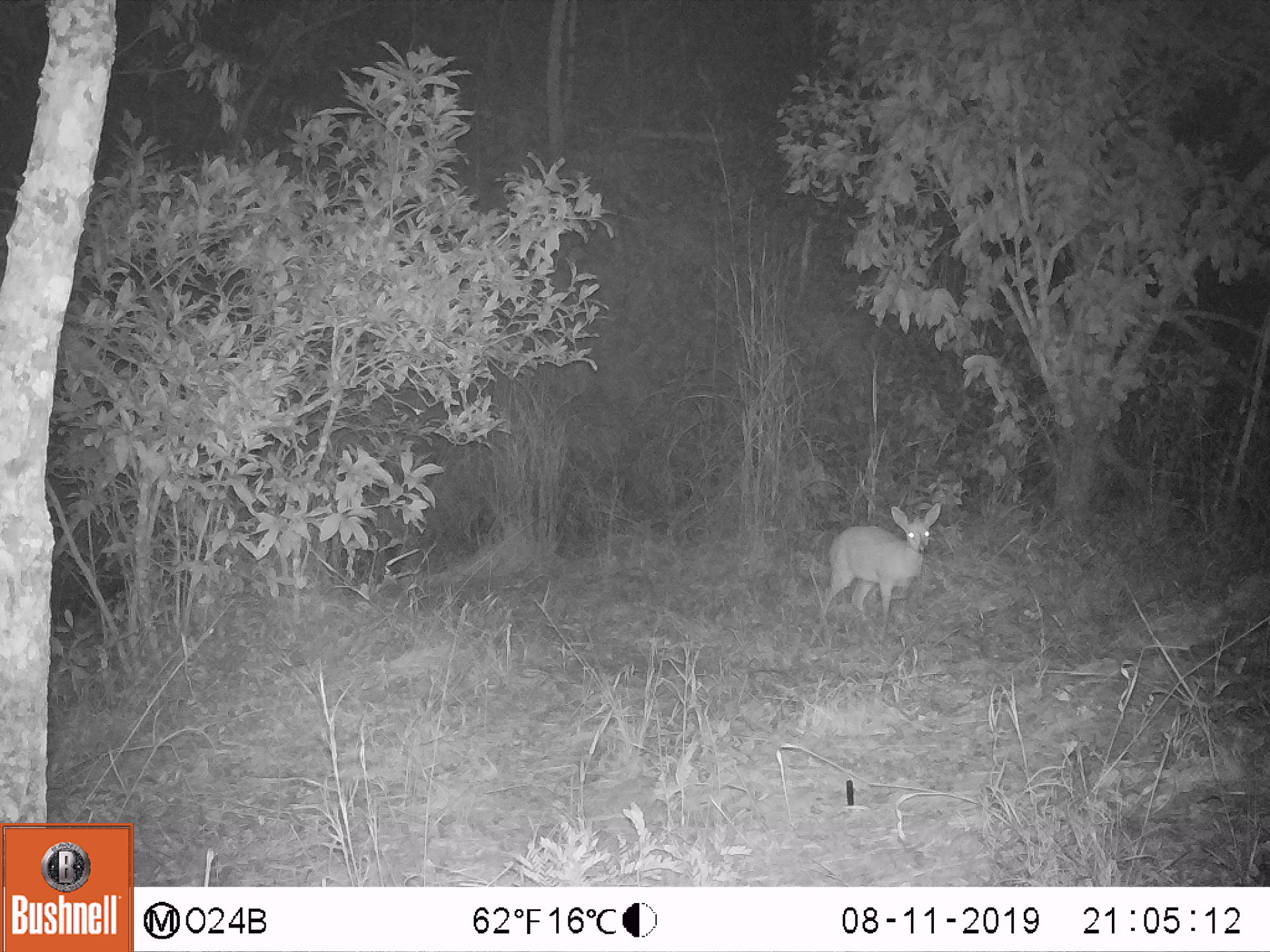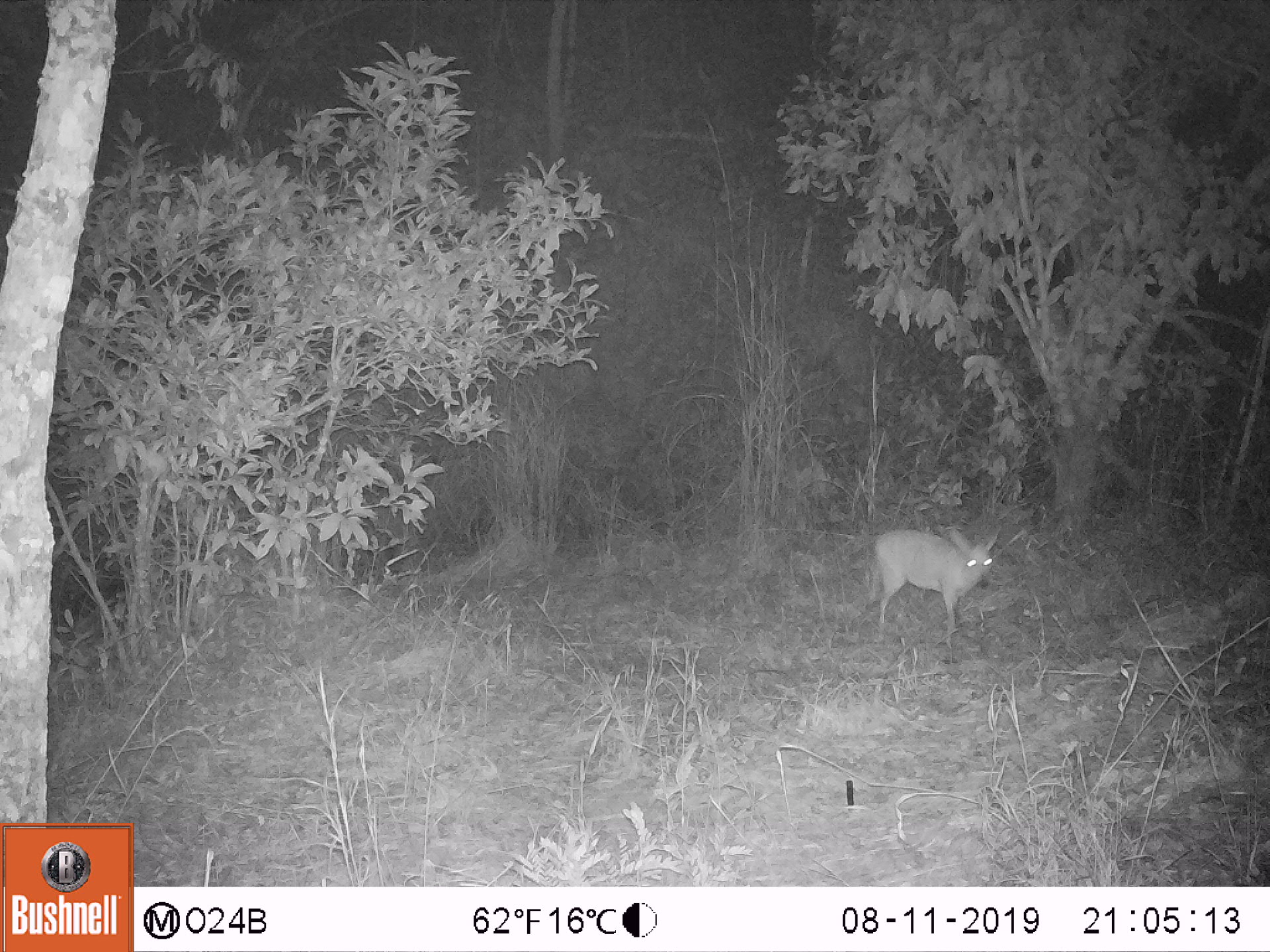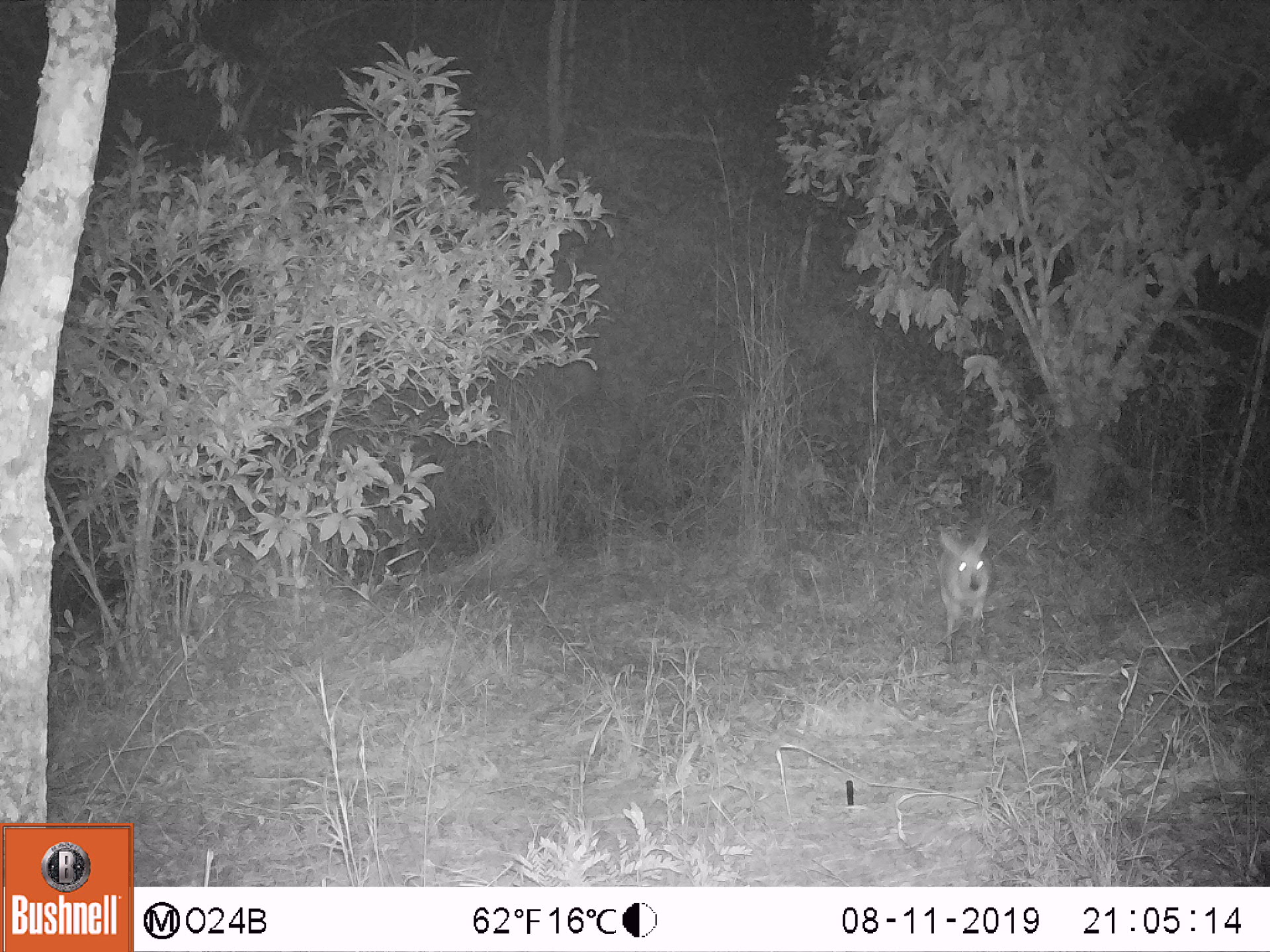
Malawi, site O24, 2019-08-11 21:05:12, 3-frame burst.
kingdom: Animalia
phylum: Chordata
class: Mammalia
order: Artiodactyla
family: Bovidae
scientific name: Antilopinae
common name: small antelope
Small antelope (Antilopinae), count 1.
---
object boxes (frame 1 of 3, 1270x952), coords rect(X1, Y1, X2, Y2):
small antelope: rect(805, 493, 950, 656)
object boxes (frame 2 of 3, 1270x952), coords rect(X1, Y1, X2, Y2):
small antelope: rect(851, 518, 1006, 674)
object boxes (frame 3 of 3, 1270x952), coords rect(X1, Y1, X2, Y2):
small antelope: rect(916, 520, 1000, 685)